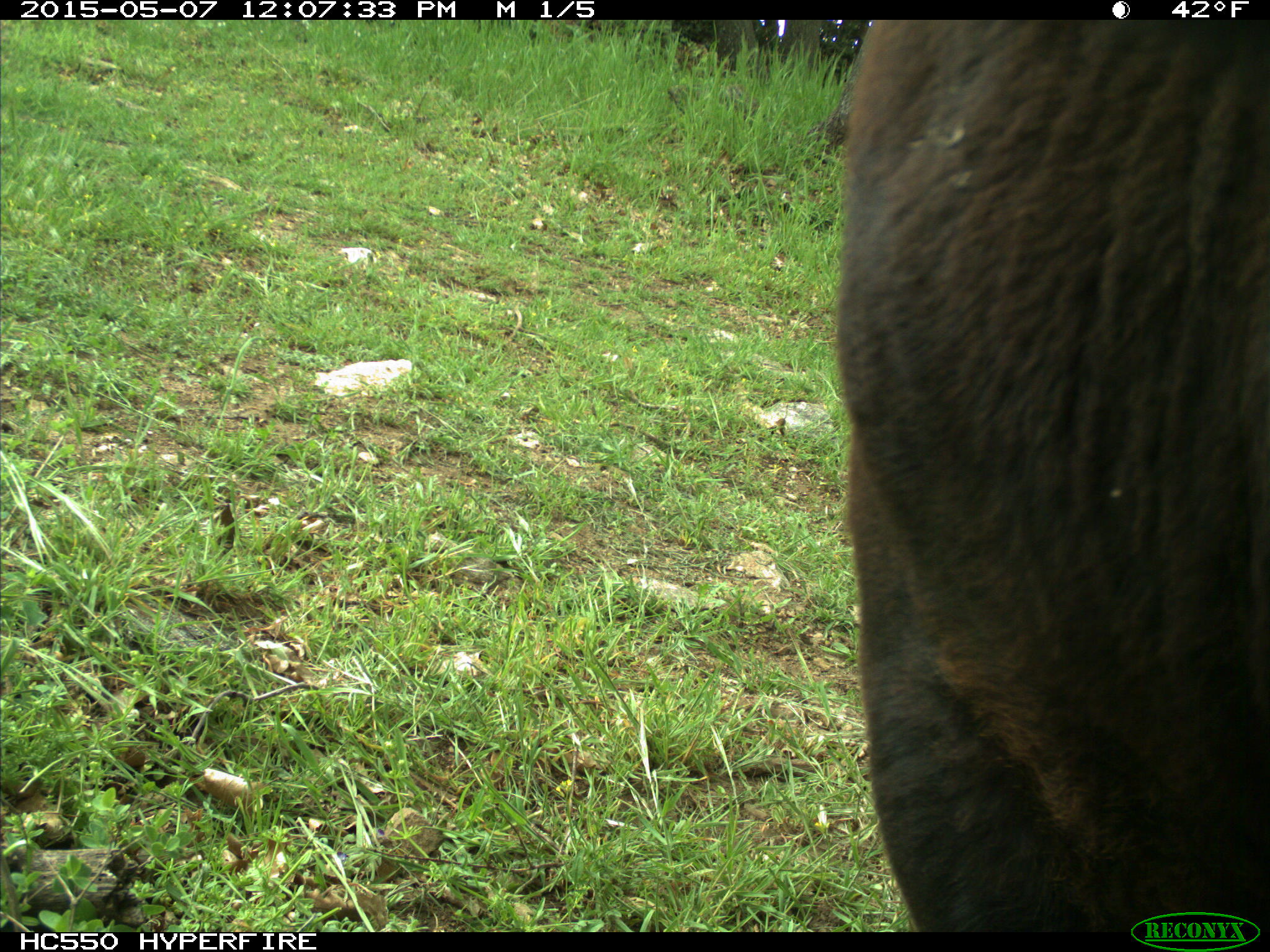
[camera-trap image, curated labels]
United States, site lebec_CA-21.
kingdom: Animalia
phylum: Chordata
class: Mammalia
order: Artiodactyla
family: Bovidae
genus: Bos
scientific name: Bos taurus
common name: domestic cow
Bos taurus (domestic cow).